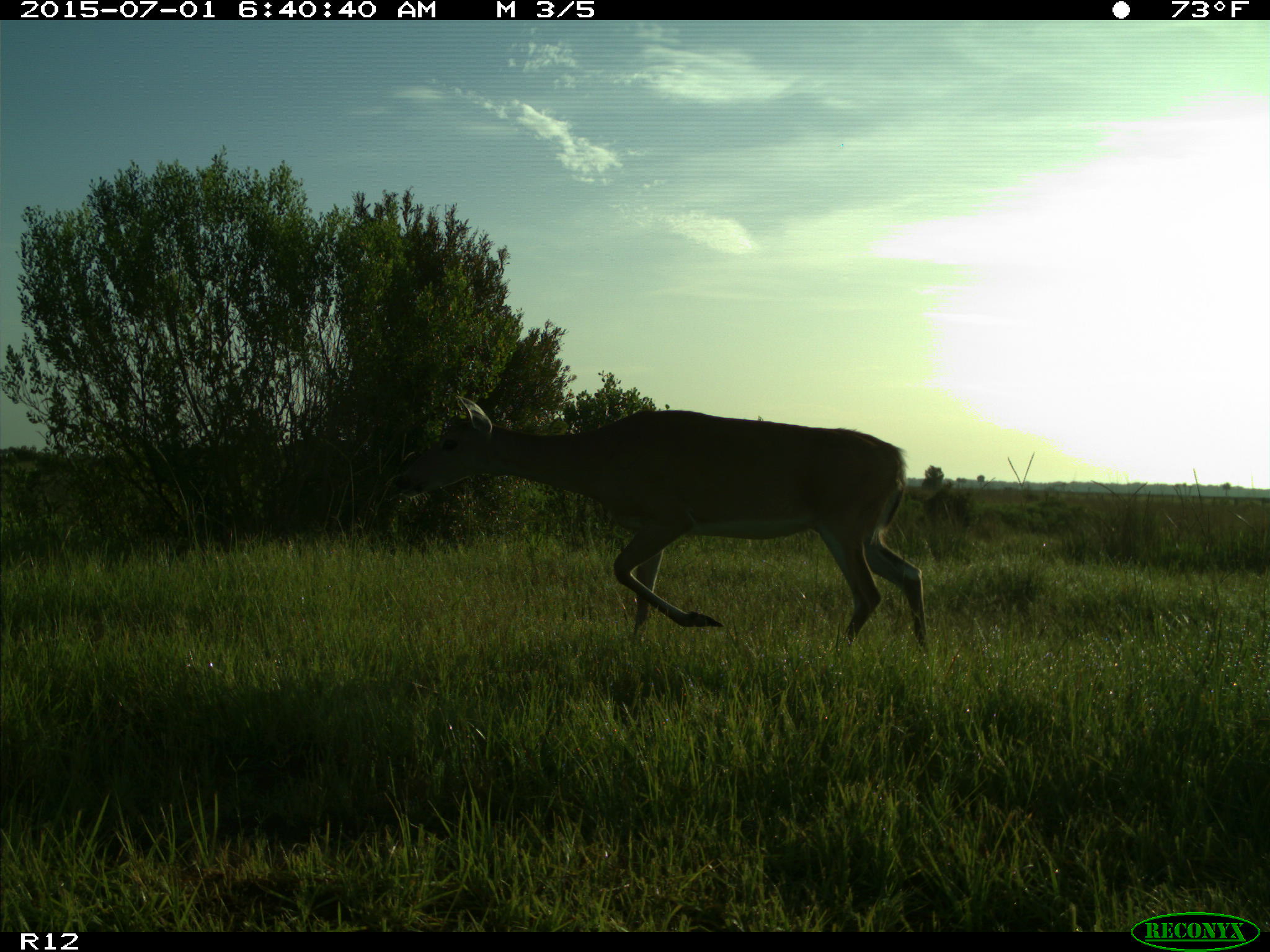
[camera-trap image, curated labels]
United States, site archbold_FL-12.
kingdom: Animalia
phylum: Chordata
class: Mammalia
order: Artiodactyla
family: Cervidae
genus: Odocoileus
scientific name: Odocoileus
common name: deer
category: unidentified deer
Unidentified deer (deer) (Odocoileus).